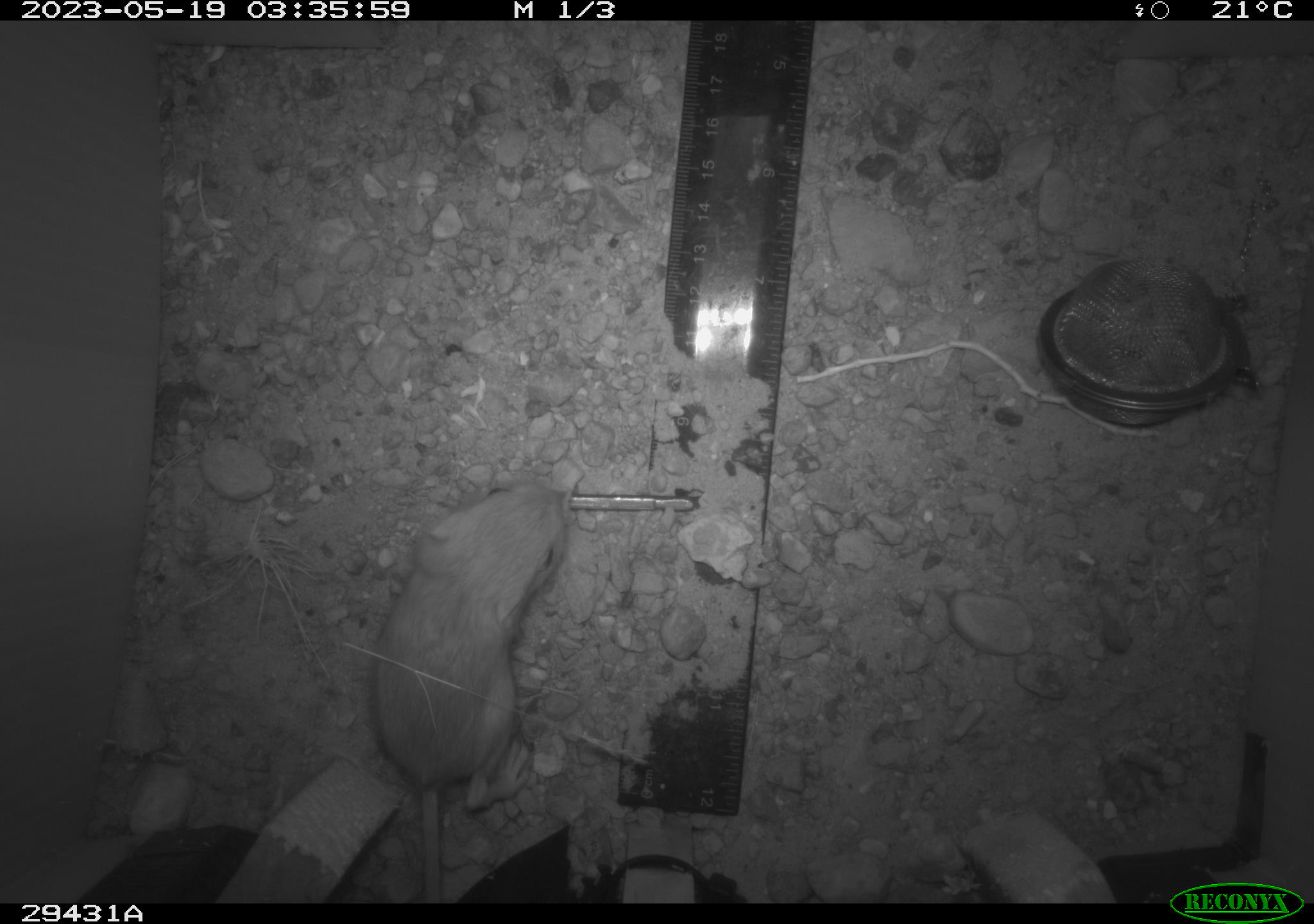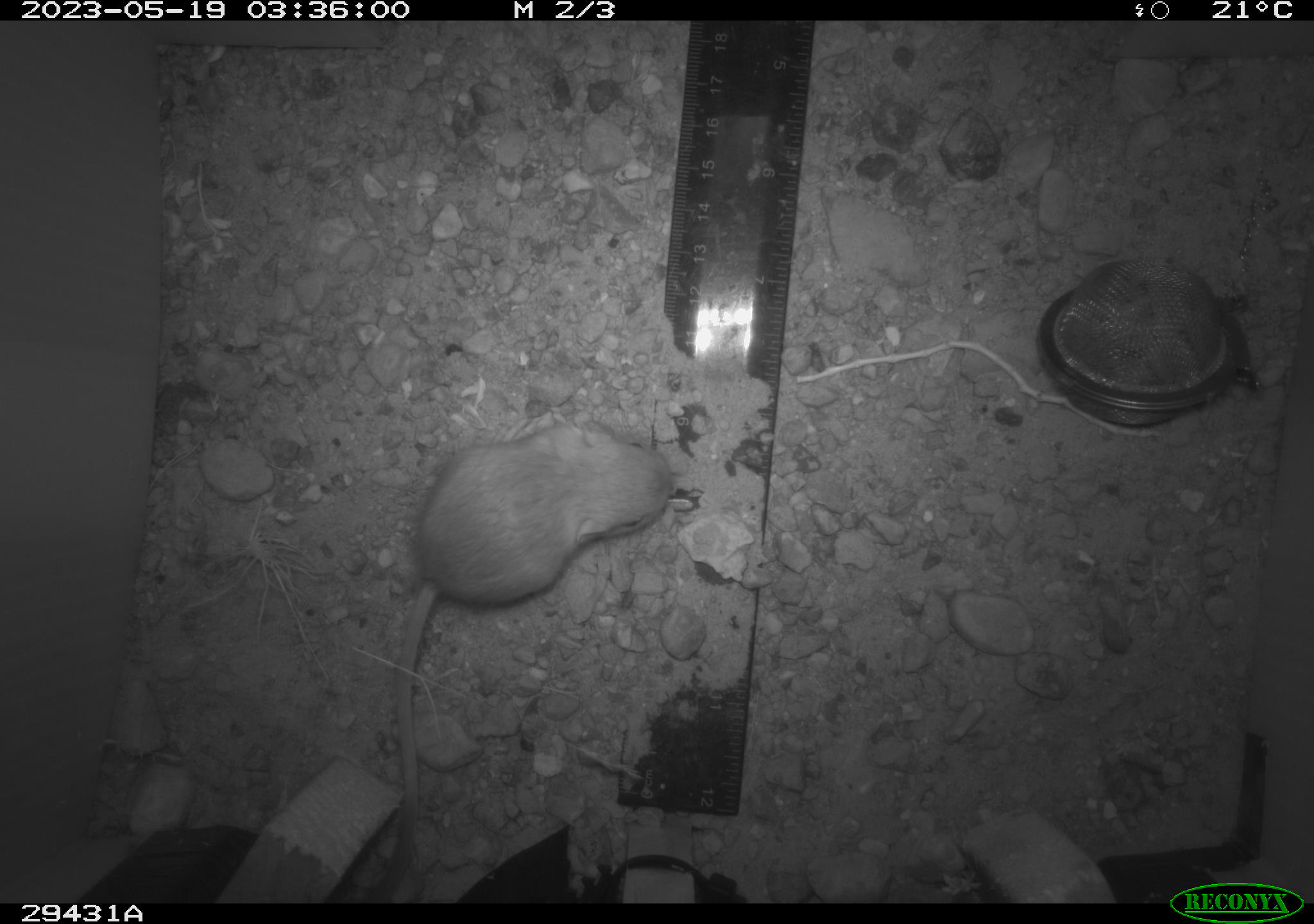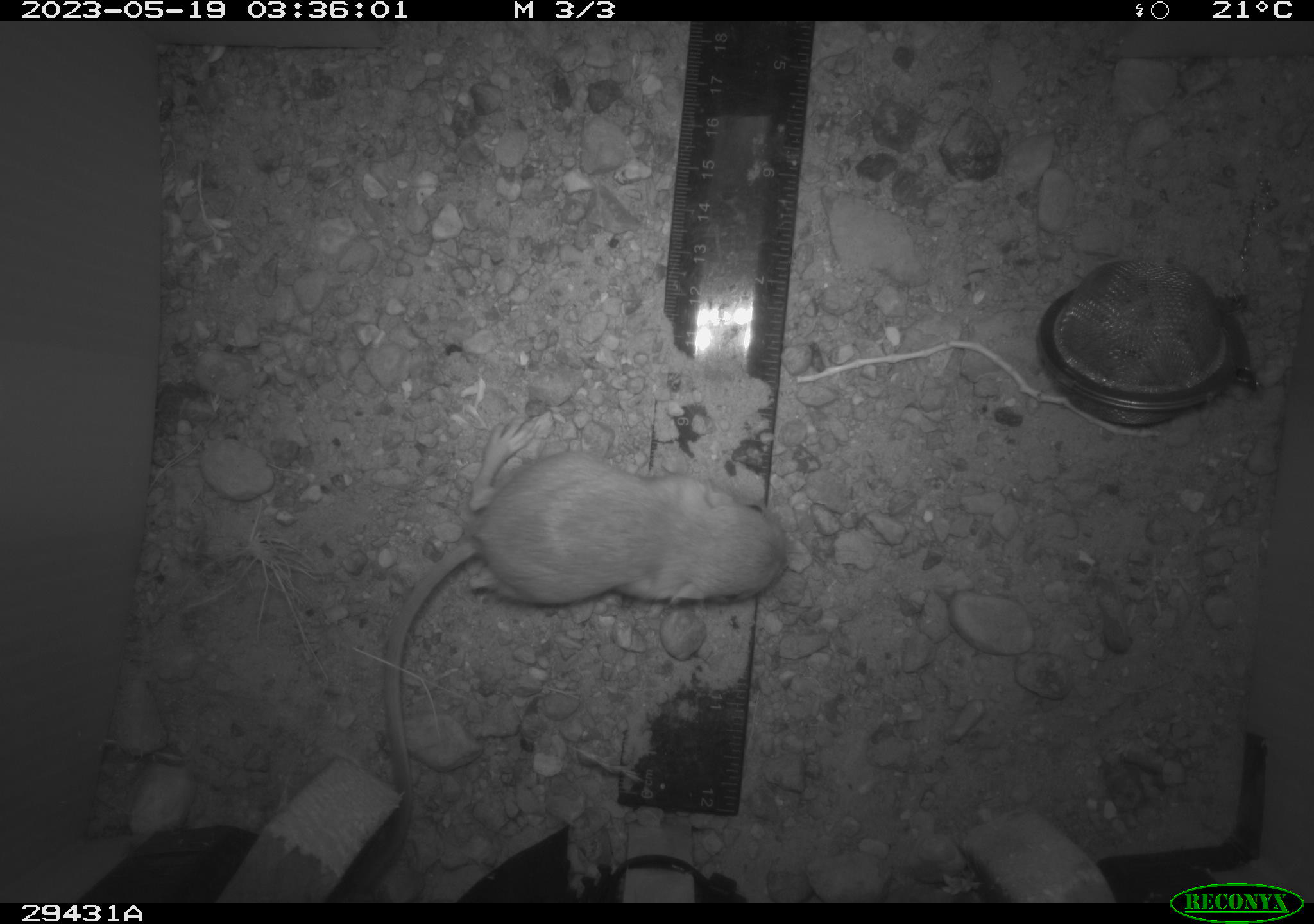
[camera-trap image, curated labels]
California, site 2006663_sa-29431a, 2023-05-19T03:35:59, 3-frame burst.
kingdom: Animalia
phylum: Chordata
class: Mammalia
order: Rodentia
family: Heteromyidae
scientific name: Heteromyidae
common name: kangaroo rats and pocket mice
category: heteromyidae family